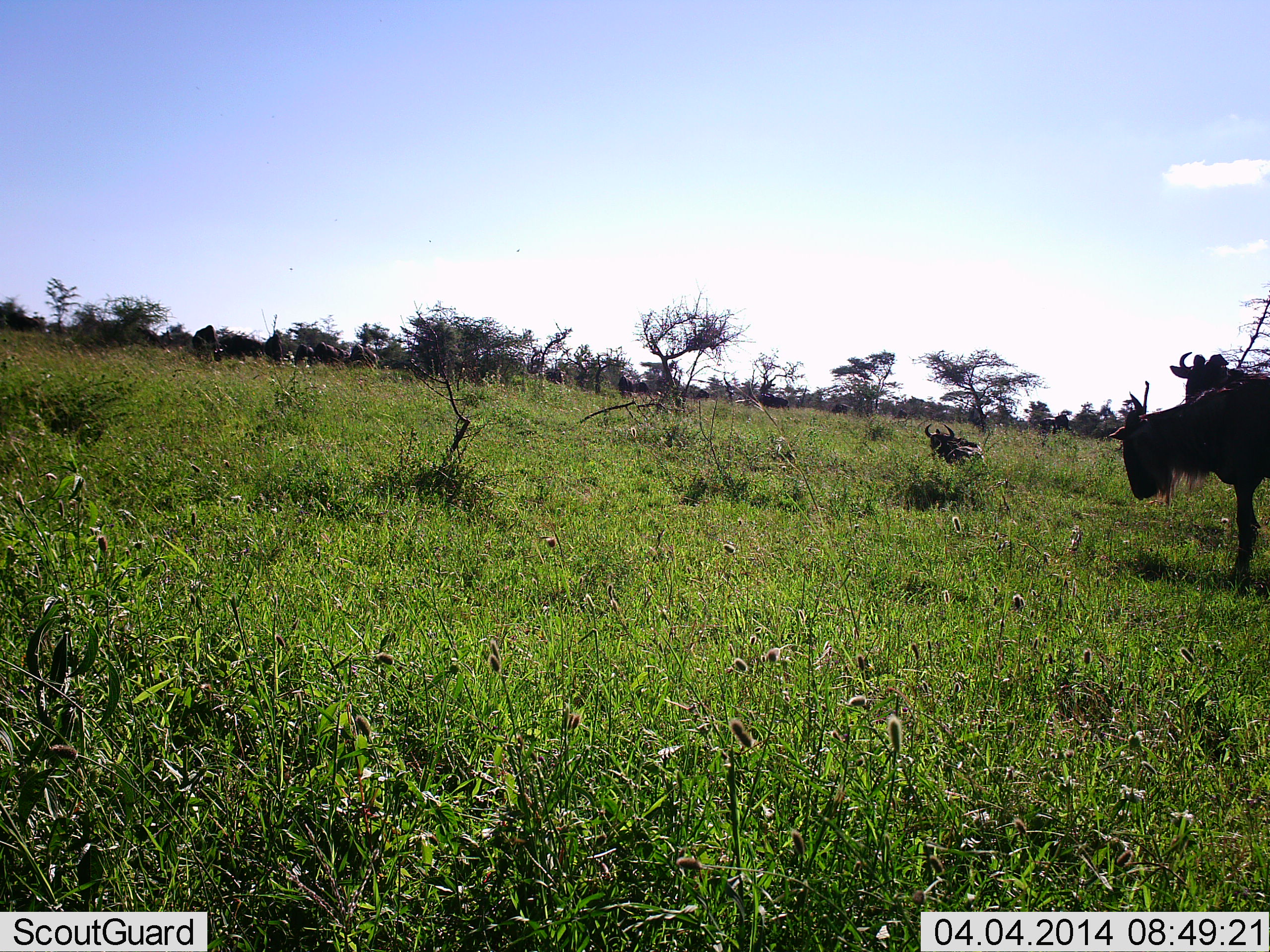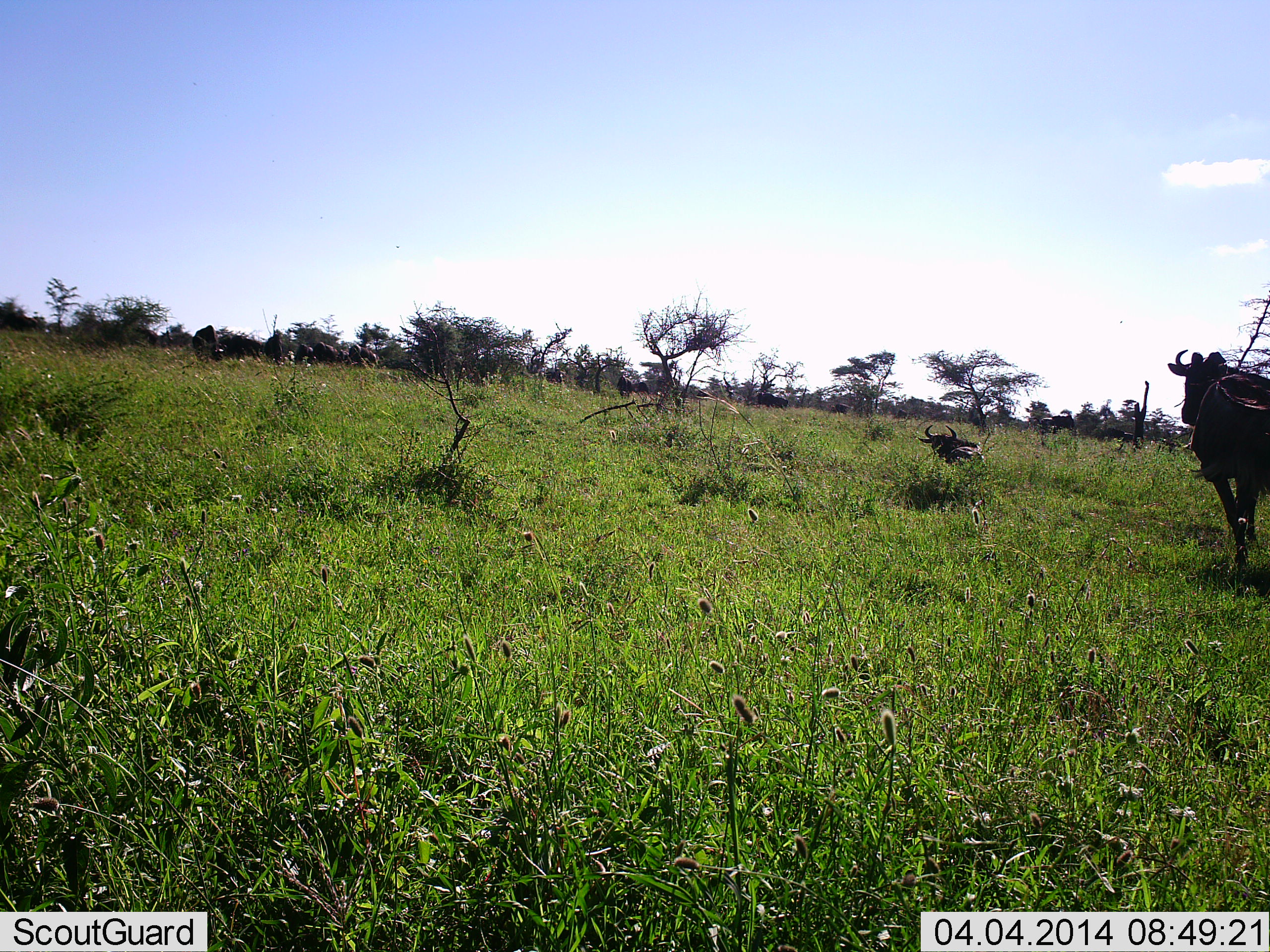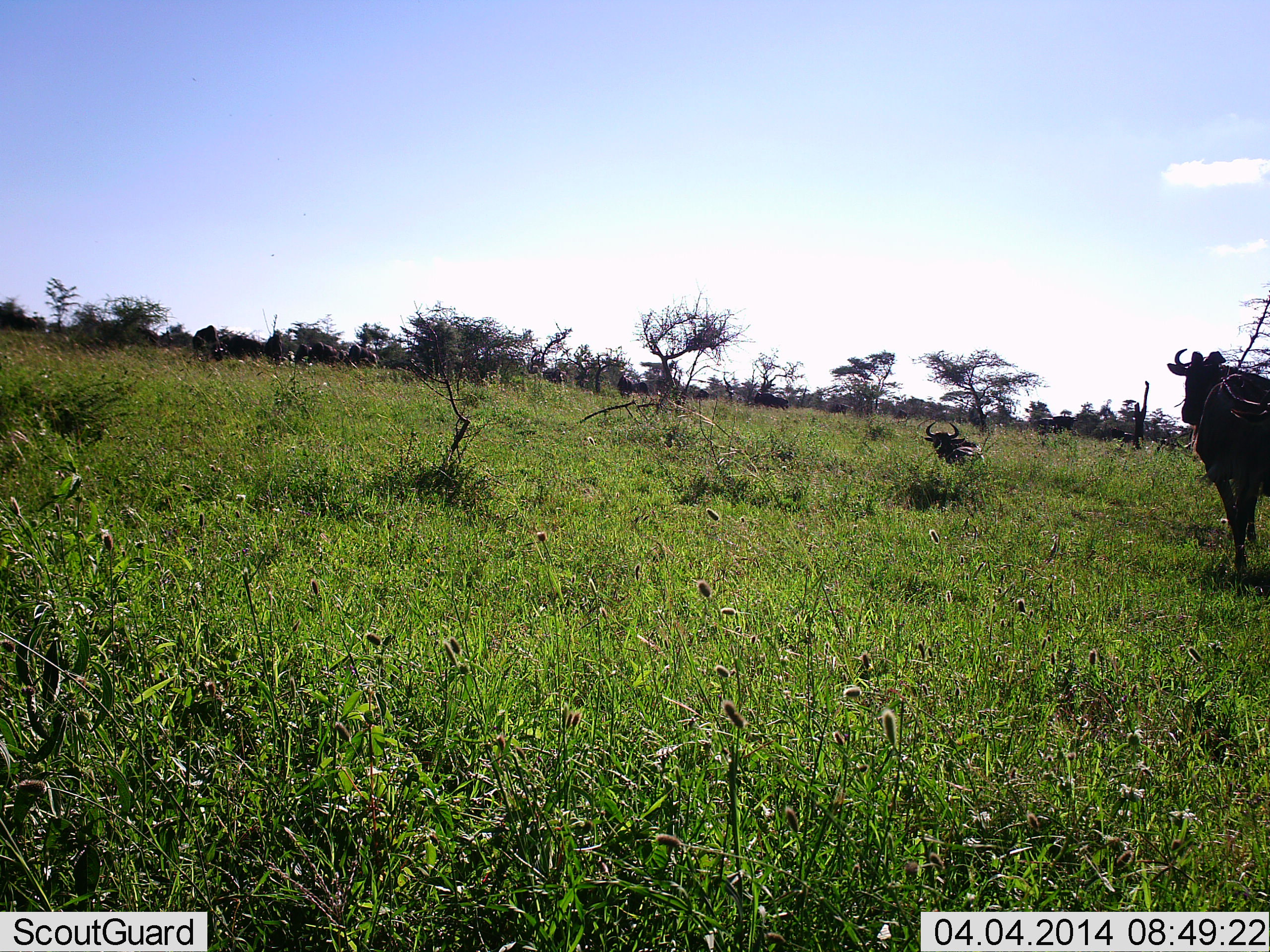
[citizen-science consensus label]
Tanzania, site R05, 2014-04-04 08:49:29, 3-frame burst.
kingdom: Animalia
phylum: Chordata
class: Mammalia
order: Artiodactyla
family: Bovidae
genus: Connochaetes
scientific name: Connochaetes taurinus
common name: blue wildebeest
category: wildebeest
Wildebeest (blue wildebeest) (Connochaetes taurinus), count 3. Behavior (volunteer vote fractions): standing 80%, resting 60%, moving 30%, interacting 0%. Young present (vote fraction): 0%. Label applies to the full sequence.